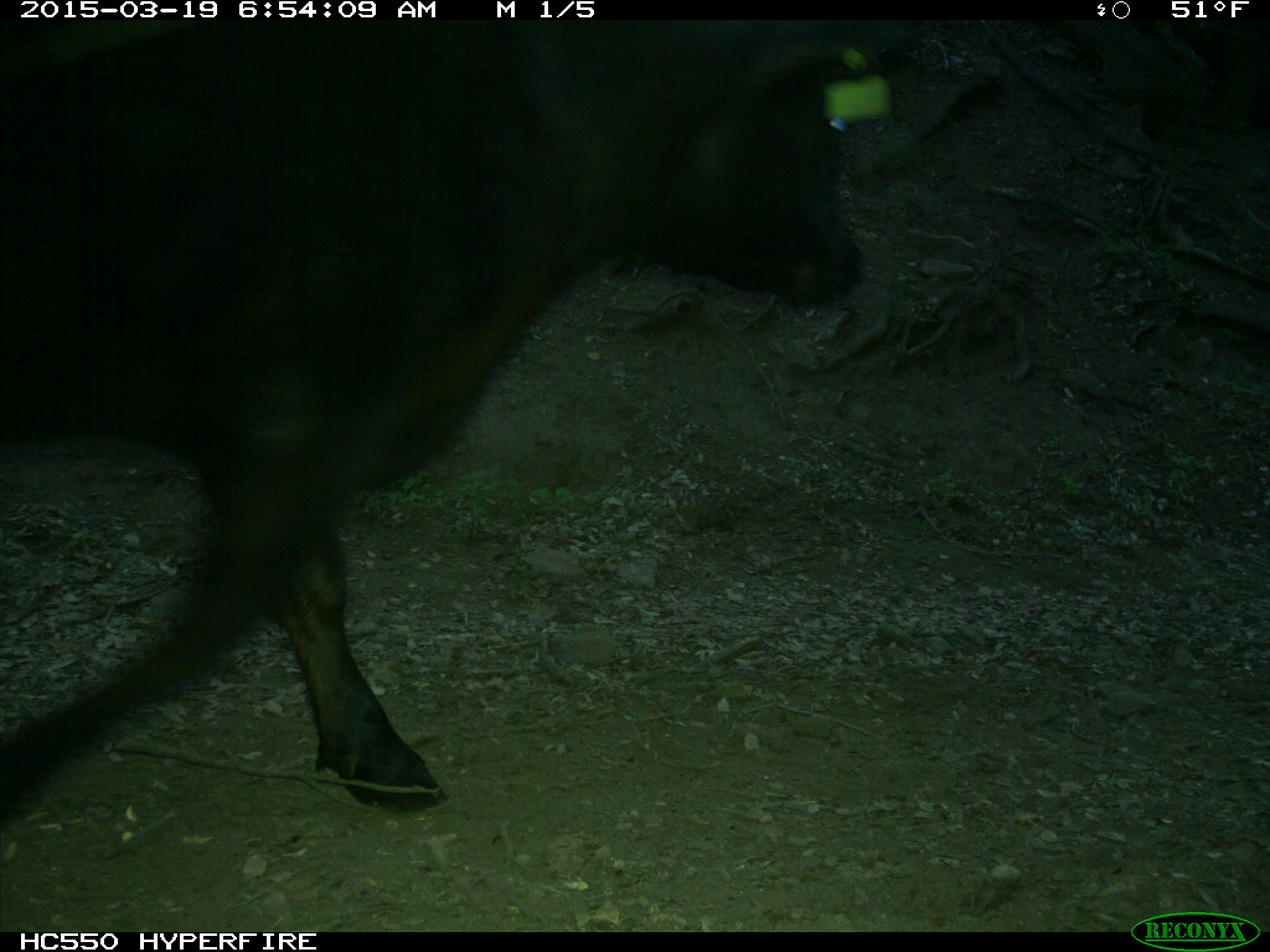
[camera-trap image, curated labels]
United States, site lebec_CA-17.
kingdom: Animalia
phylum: Chordata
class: Mammalia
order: Artiodactyla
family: Bovidae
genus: Bos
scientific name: Bos taurus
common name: domestic cow